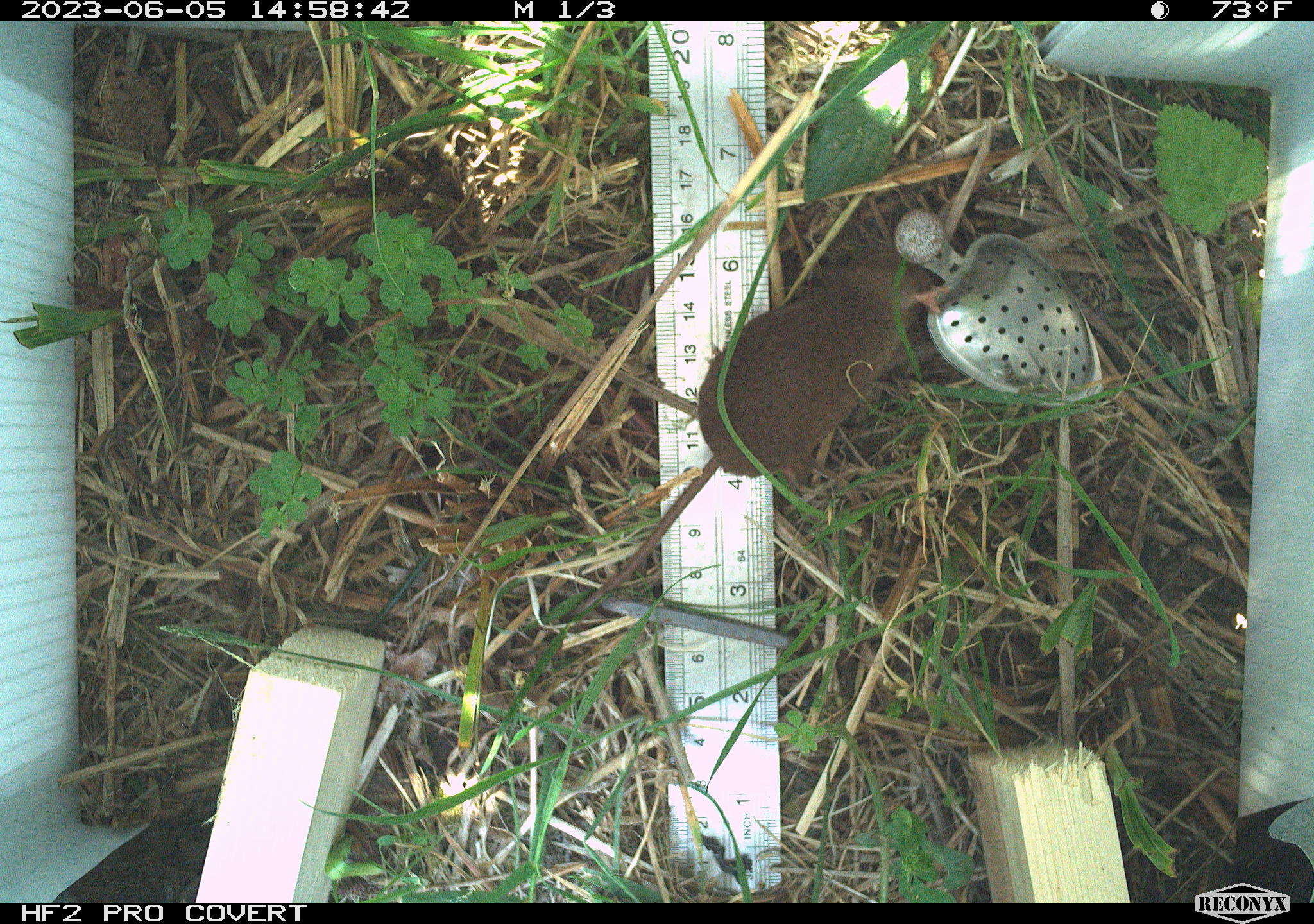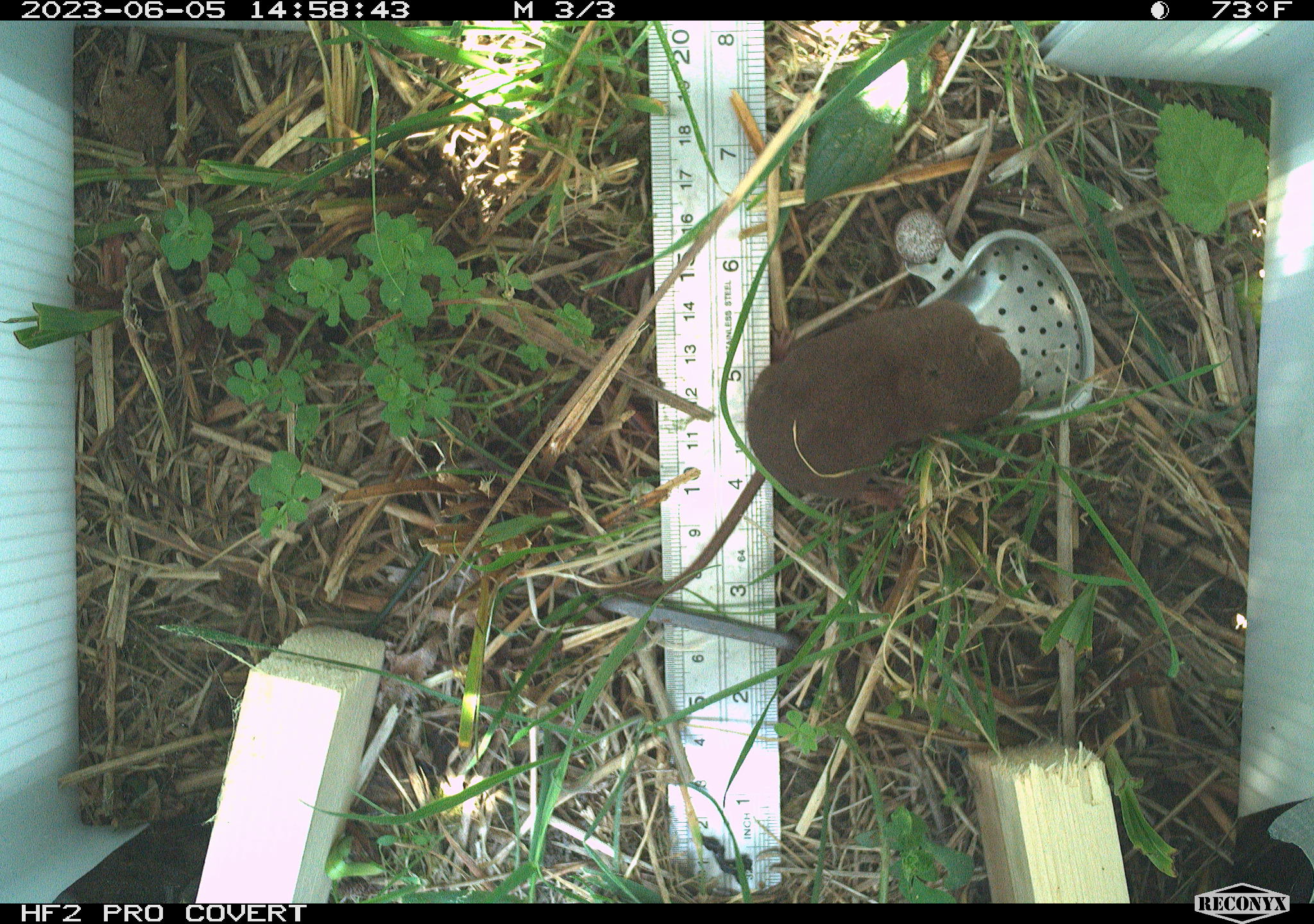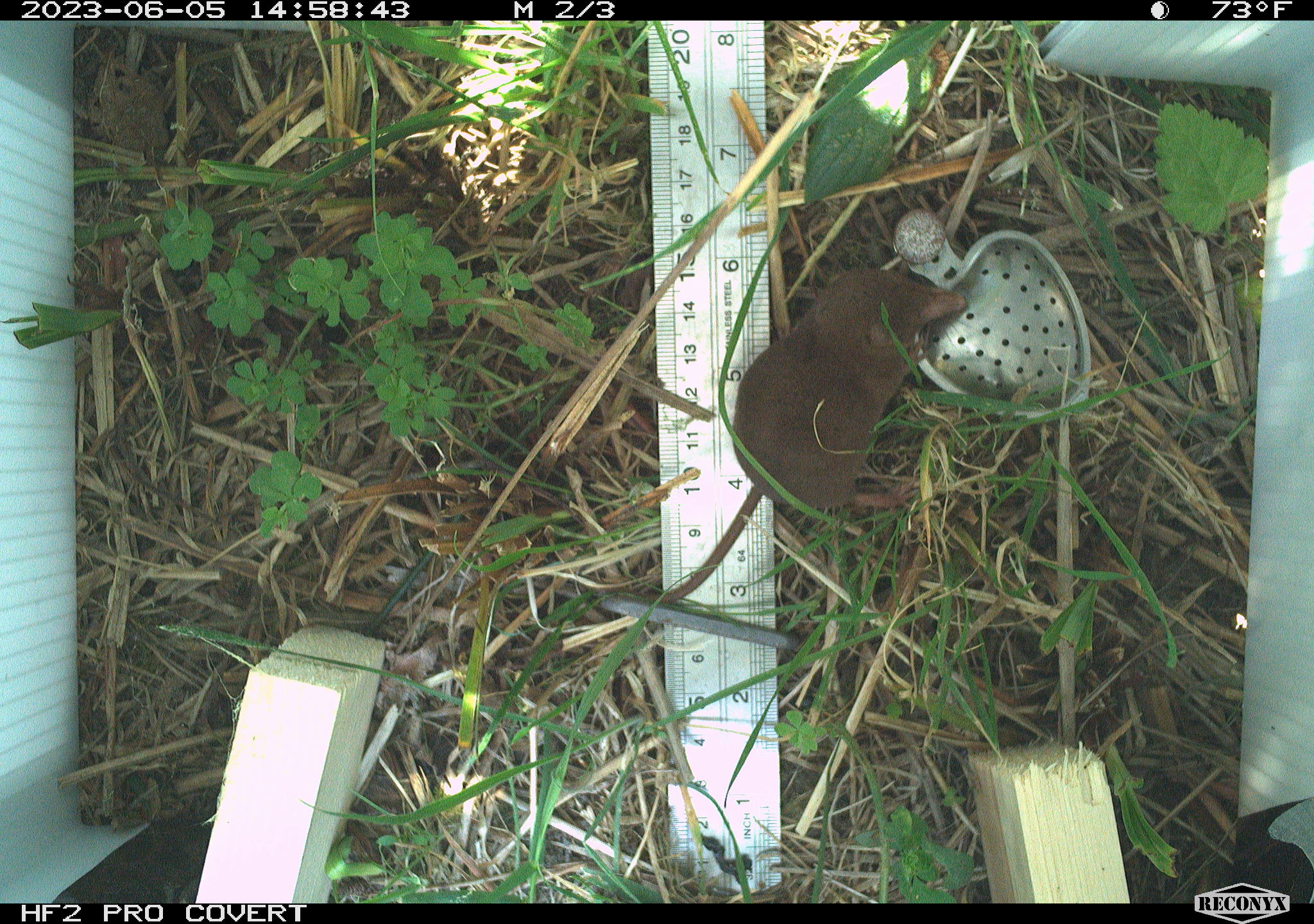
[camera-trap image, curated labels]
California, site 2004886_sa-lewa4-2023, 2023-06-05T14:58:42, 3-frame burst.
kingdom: Animalia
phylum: Chordata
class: Mammalia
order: Eulipotyphla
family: Soricidae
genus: Sorex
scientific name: Sorex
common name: long-tailed shrew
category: sorex species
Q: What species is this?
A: Sorex species (long-tailed shrew) (Sorex).